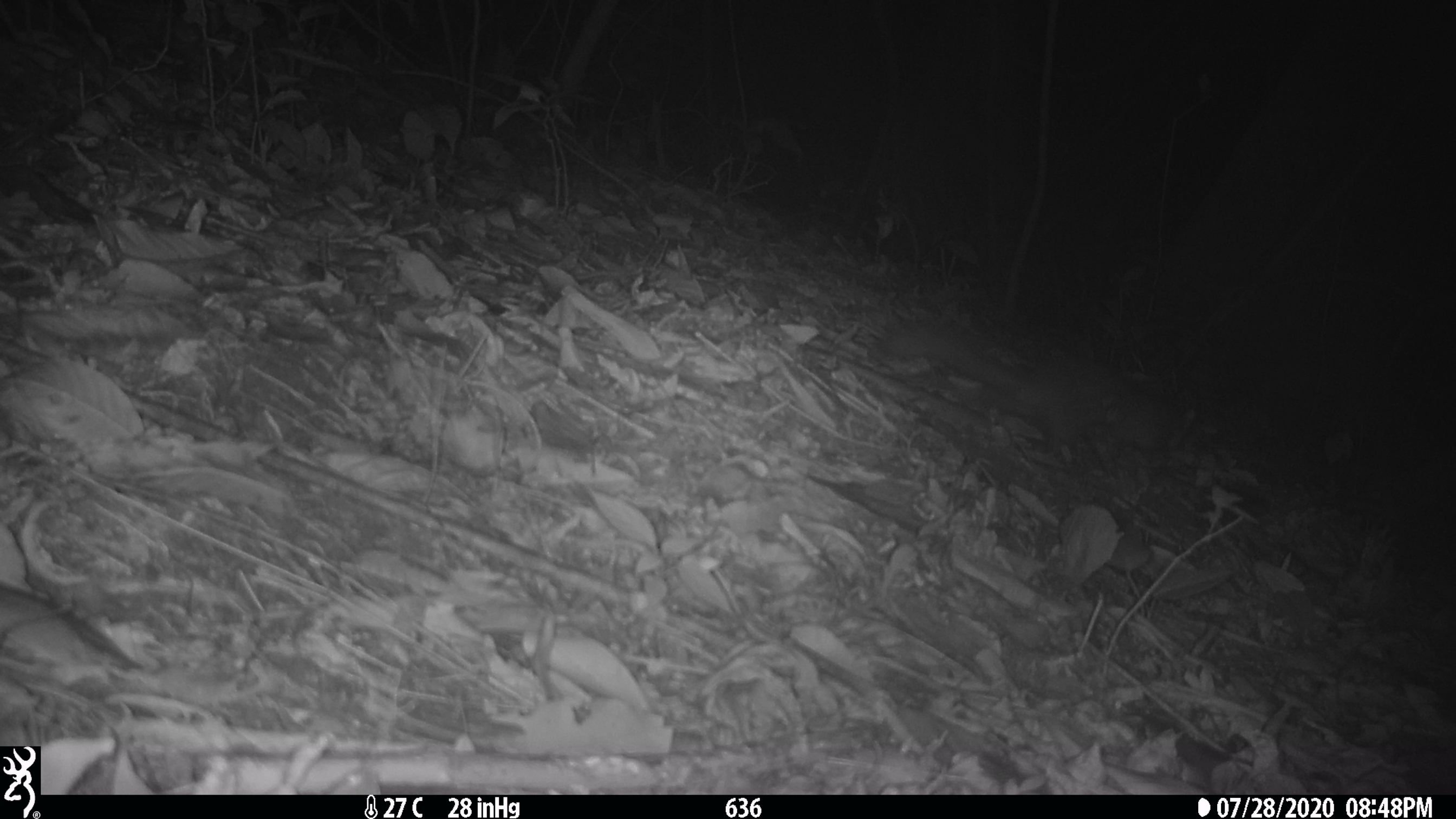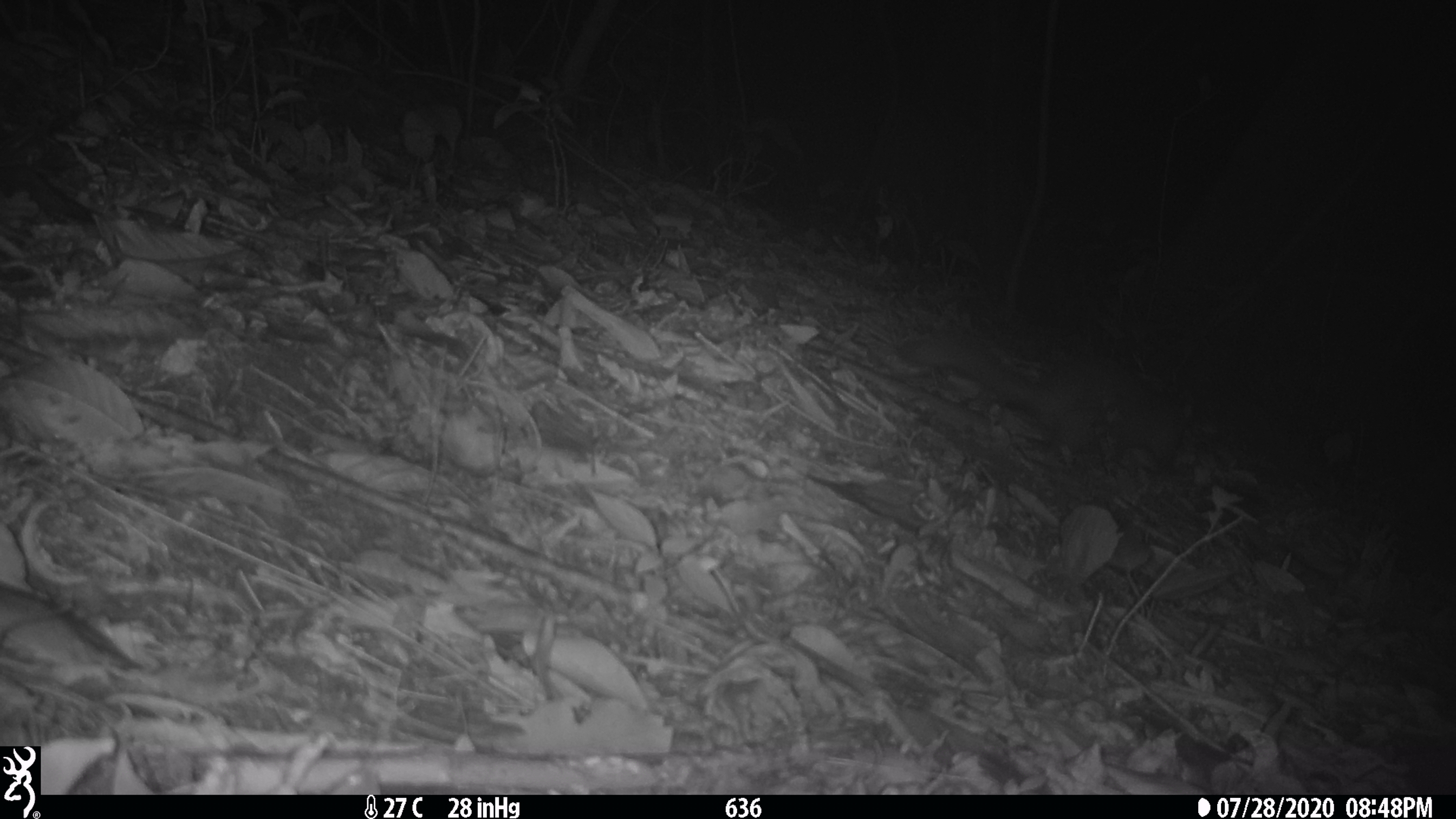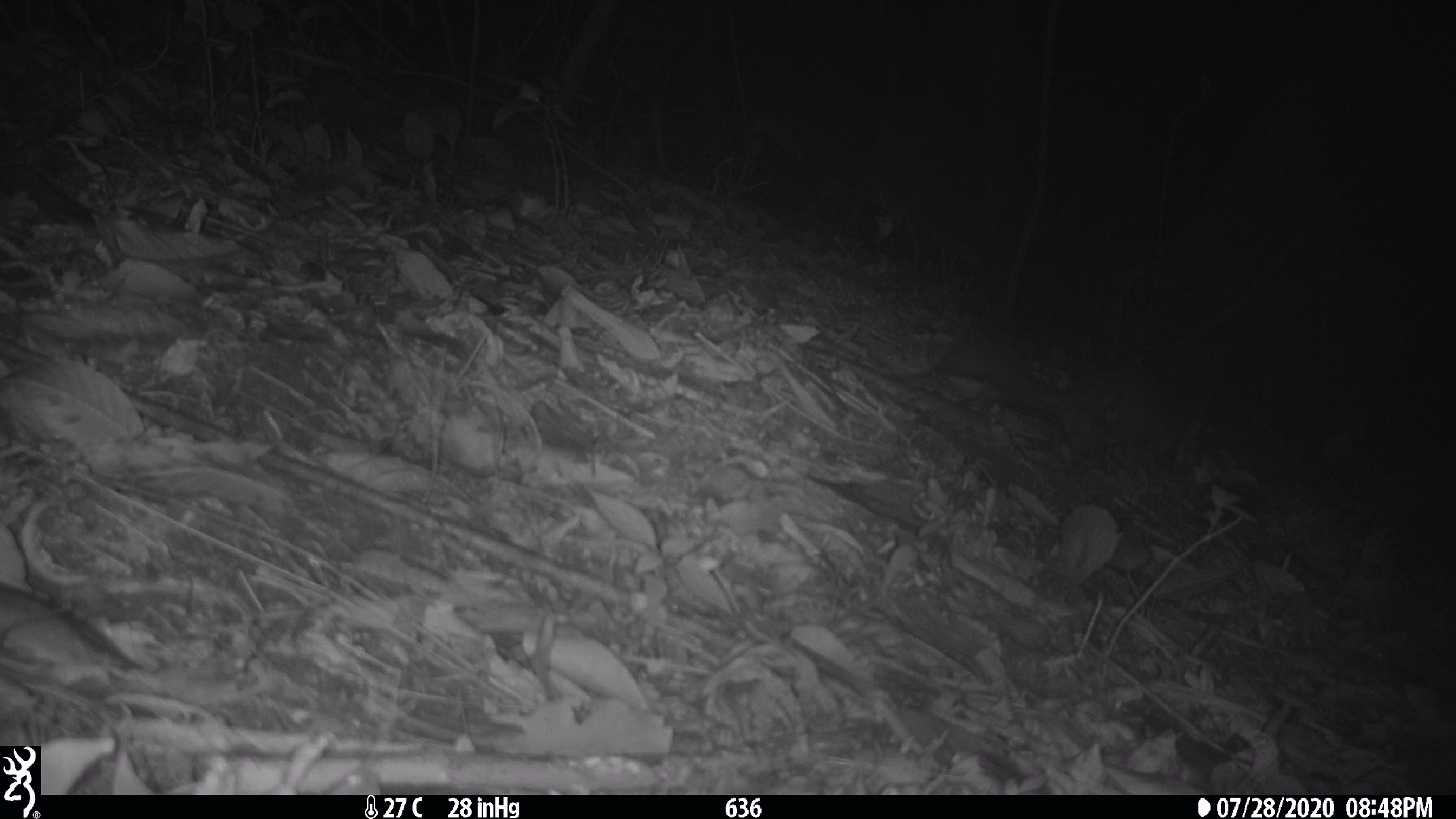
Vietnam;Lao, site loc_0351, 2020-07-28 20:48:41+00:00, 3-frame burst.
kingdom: Animalia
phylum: Chordata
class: Mammalia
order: Carnivora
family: Mustelidae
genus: Melogale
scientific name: Melogale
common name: ferret badger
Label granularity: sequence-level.